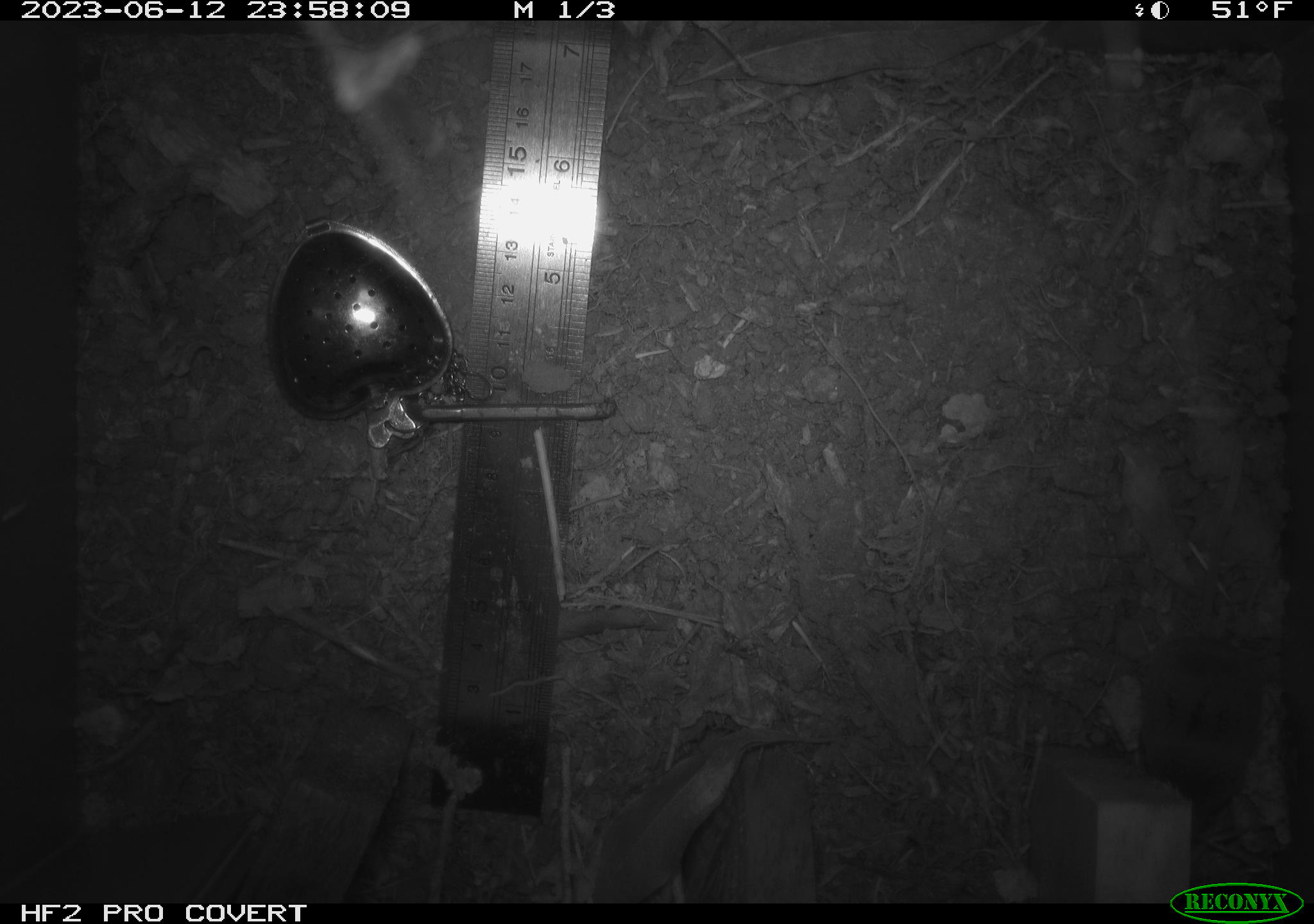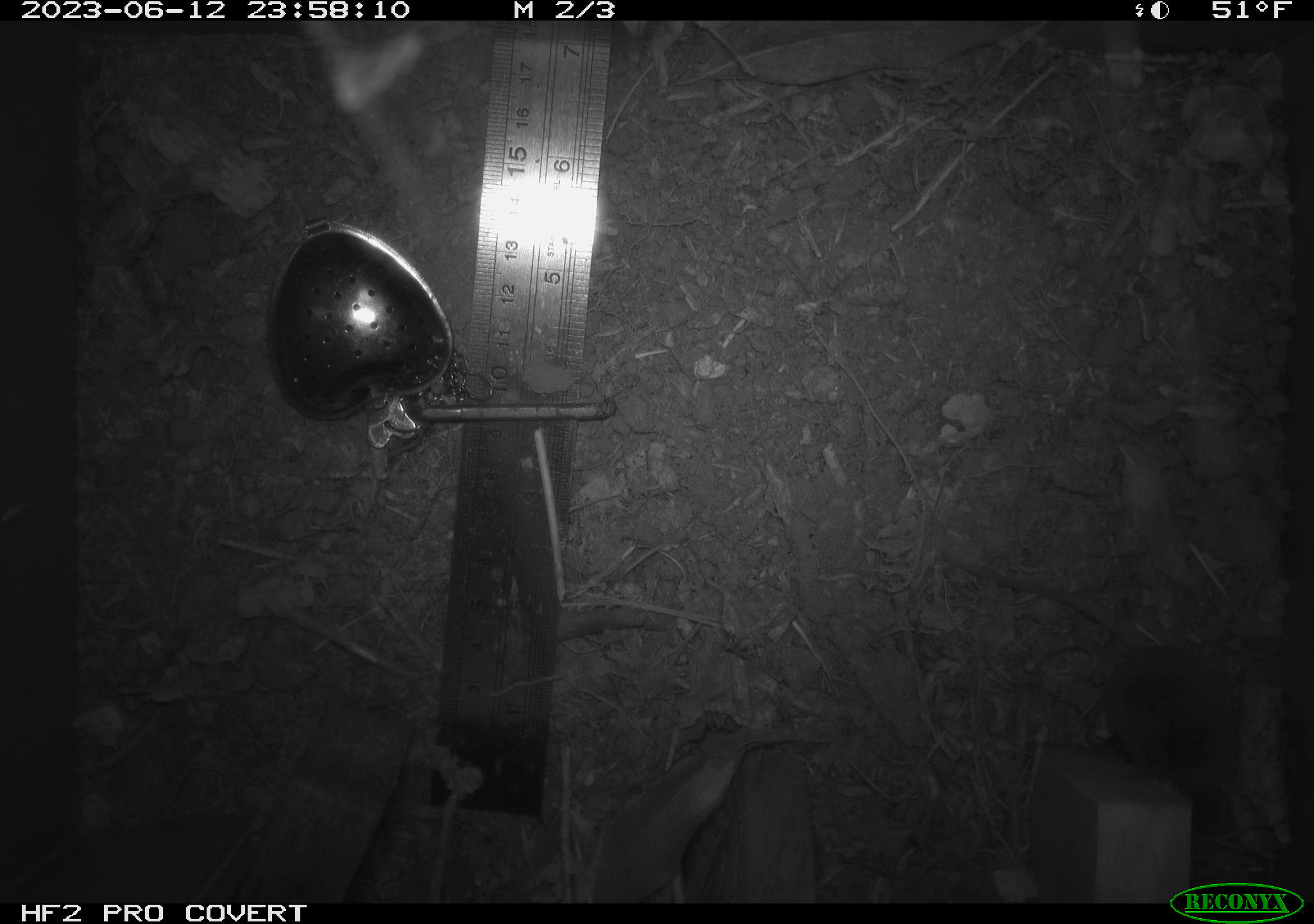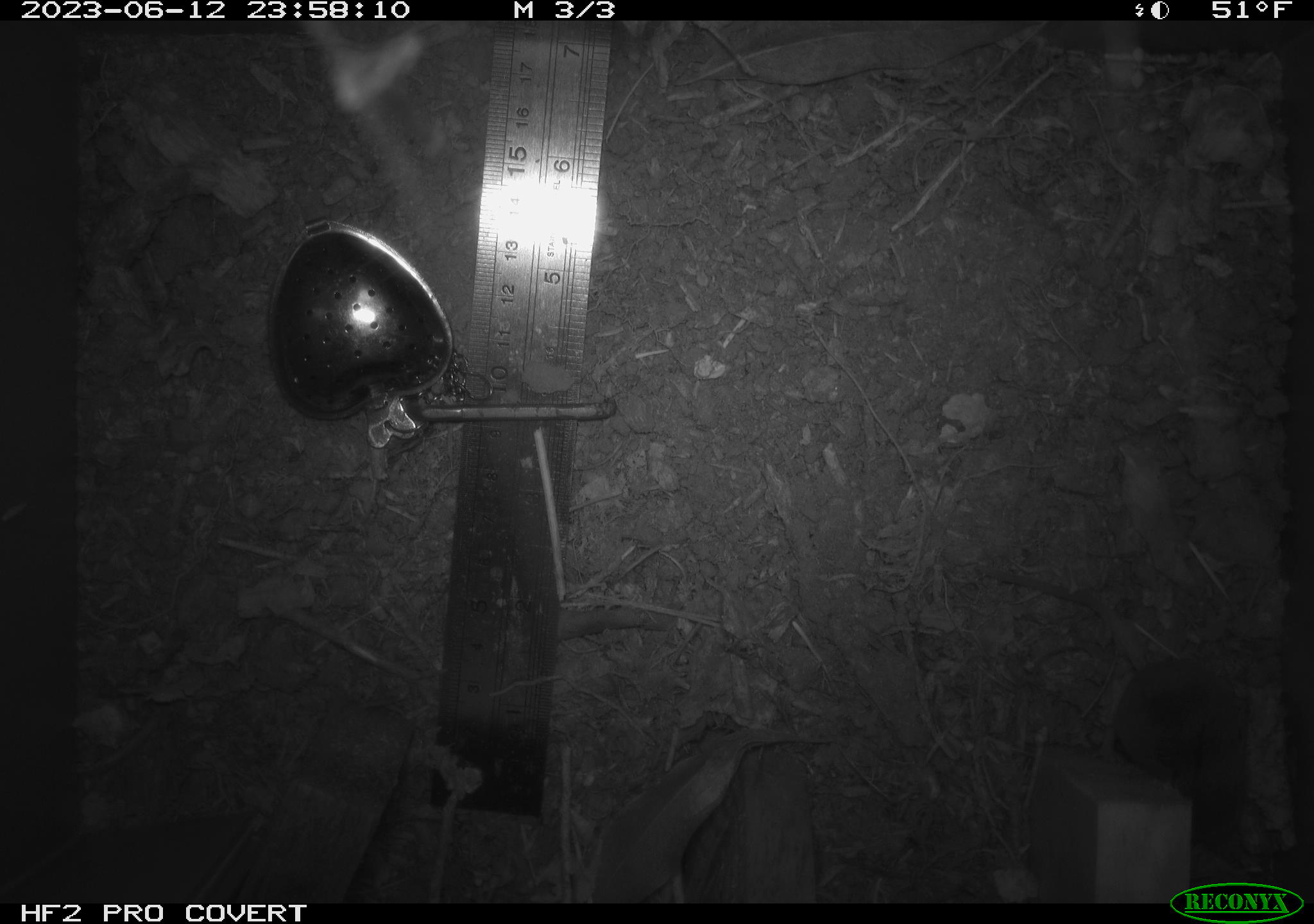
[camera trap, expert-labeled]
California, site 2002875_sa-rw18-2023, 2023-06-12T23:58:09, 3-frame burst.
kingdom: Animalia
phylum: Chordata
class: Mammalia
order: Eulipotyphla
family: Soricidae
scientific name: Soricidae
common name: shrews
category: soricidae family